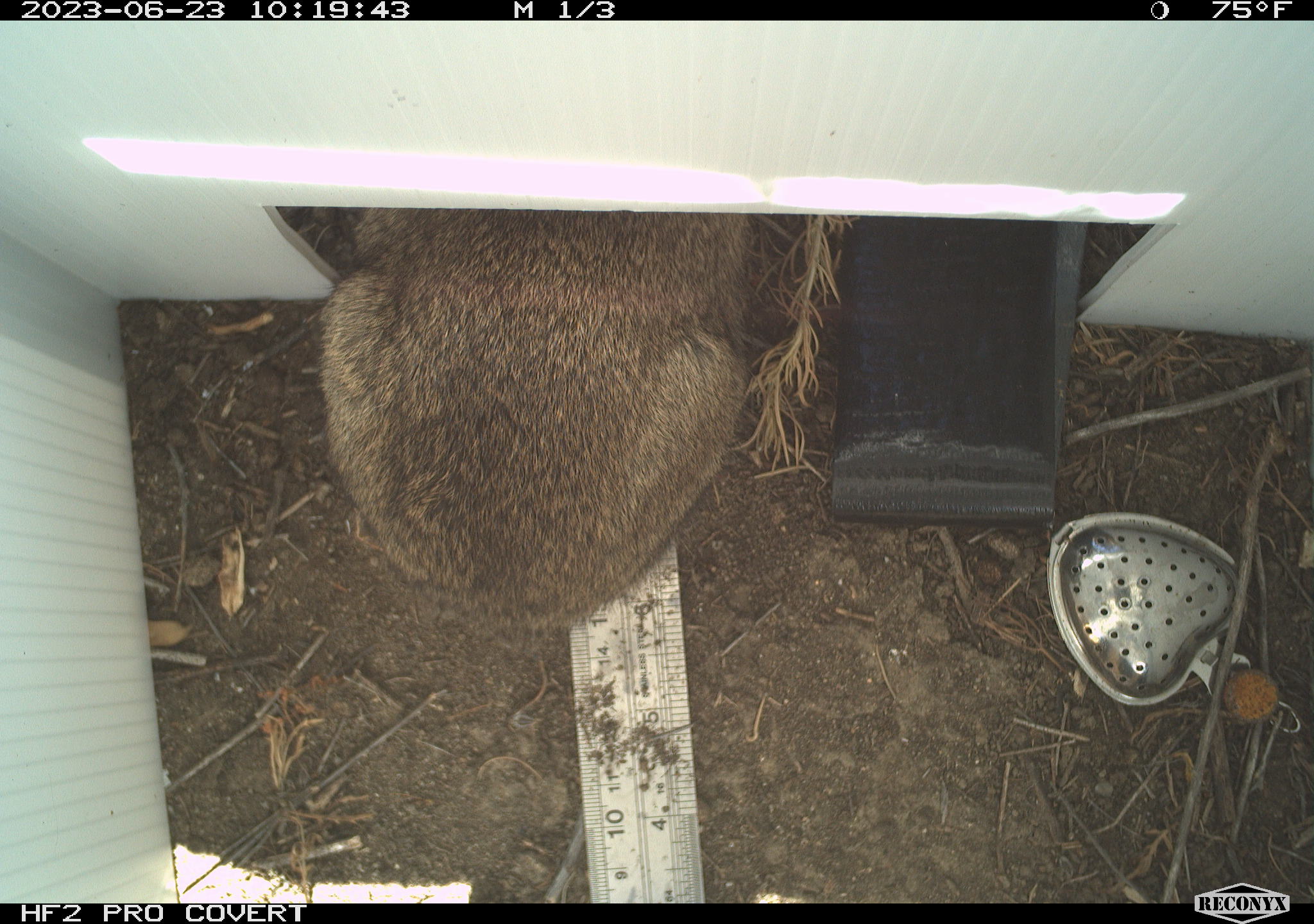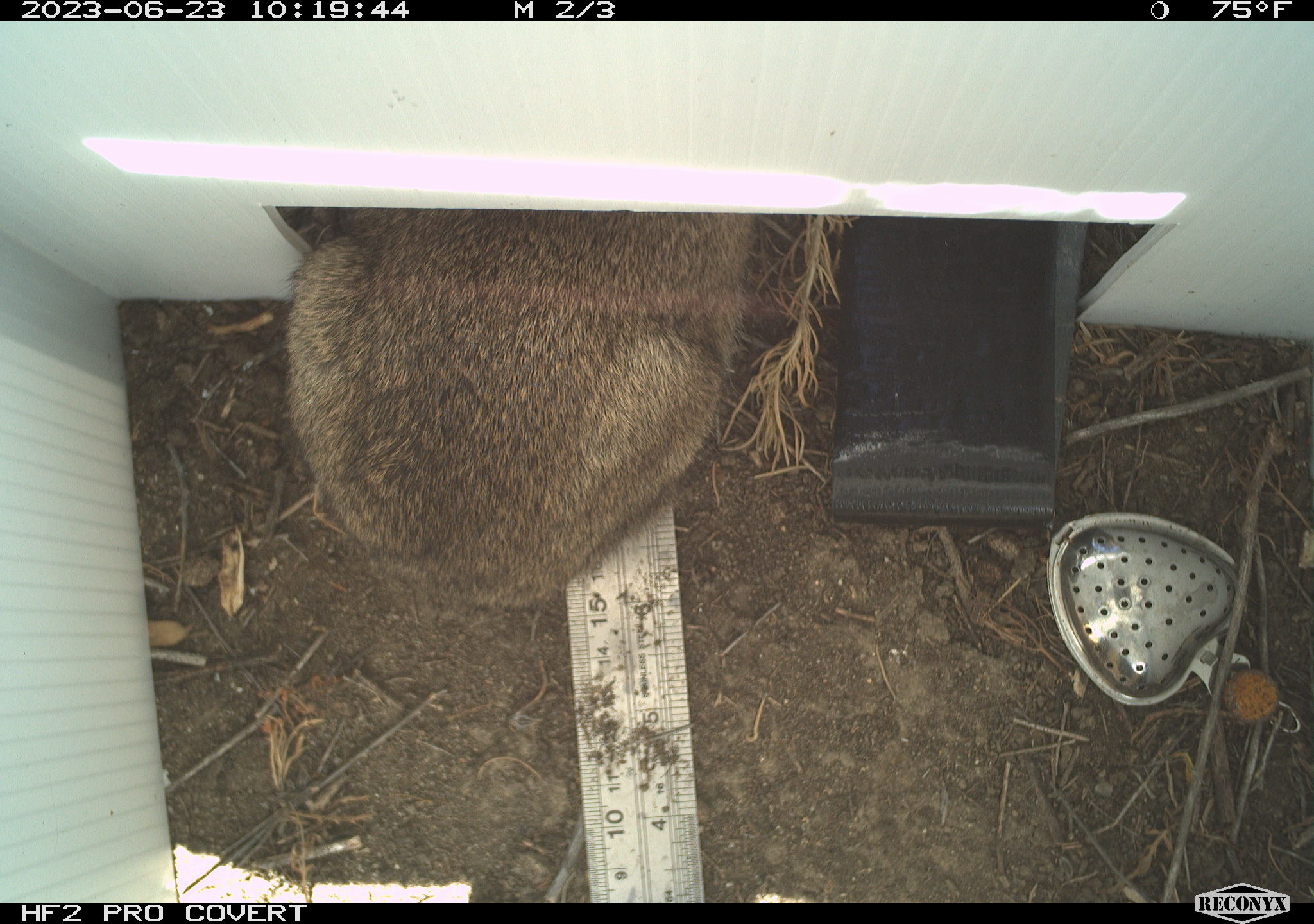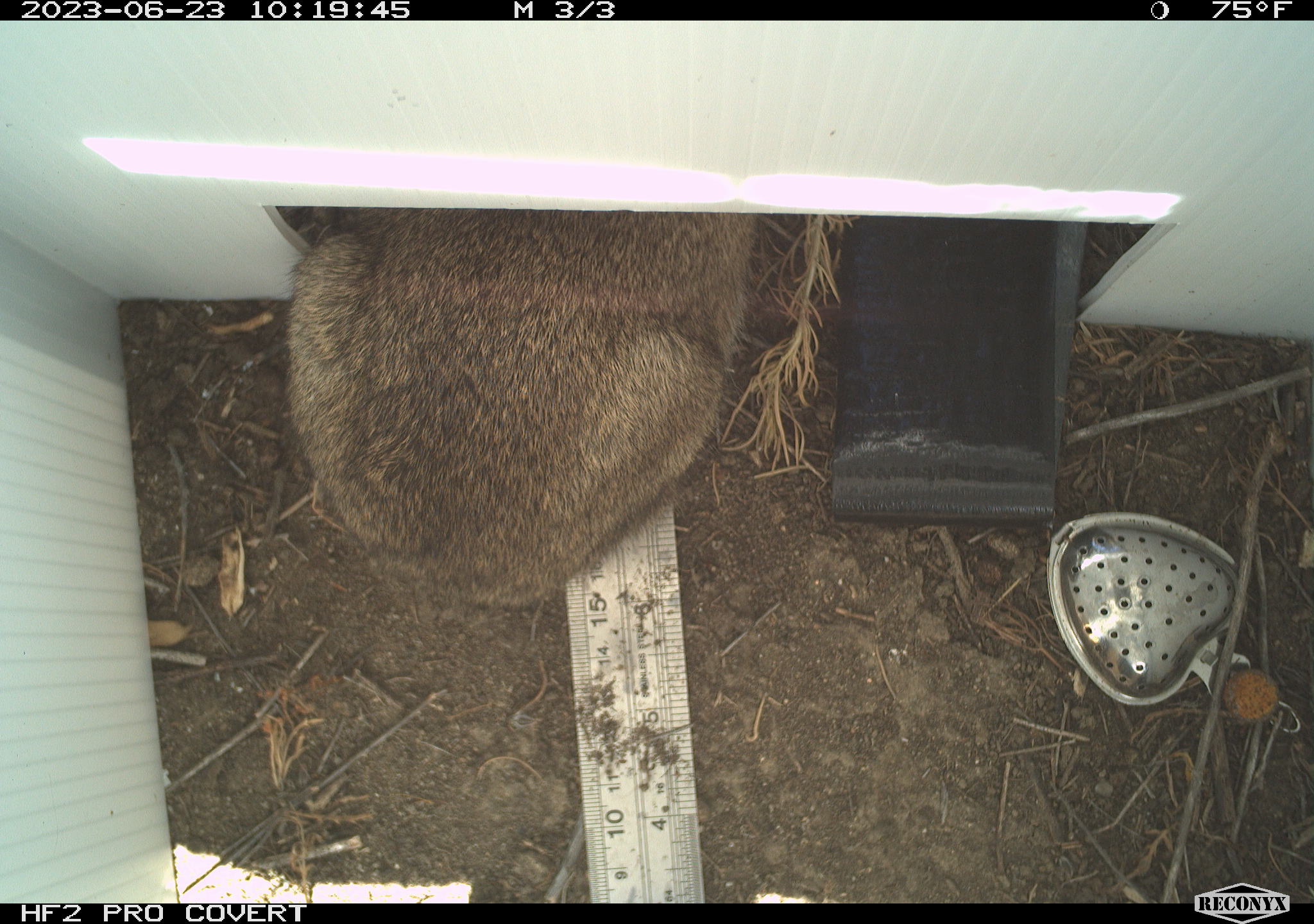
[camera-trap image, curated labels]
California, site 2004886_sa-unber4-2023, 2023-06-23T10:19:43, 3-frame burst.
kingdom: Animalia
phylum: Chordata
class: Mammalia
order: Lagomorpha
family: Leporidae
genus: Sylvilagus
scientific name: Sylvilagus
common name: cottontail rabbits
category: sylvilagus species